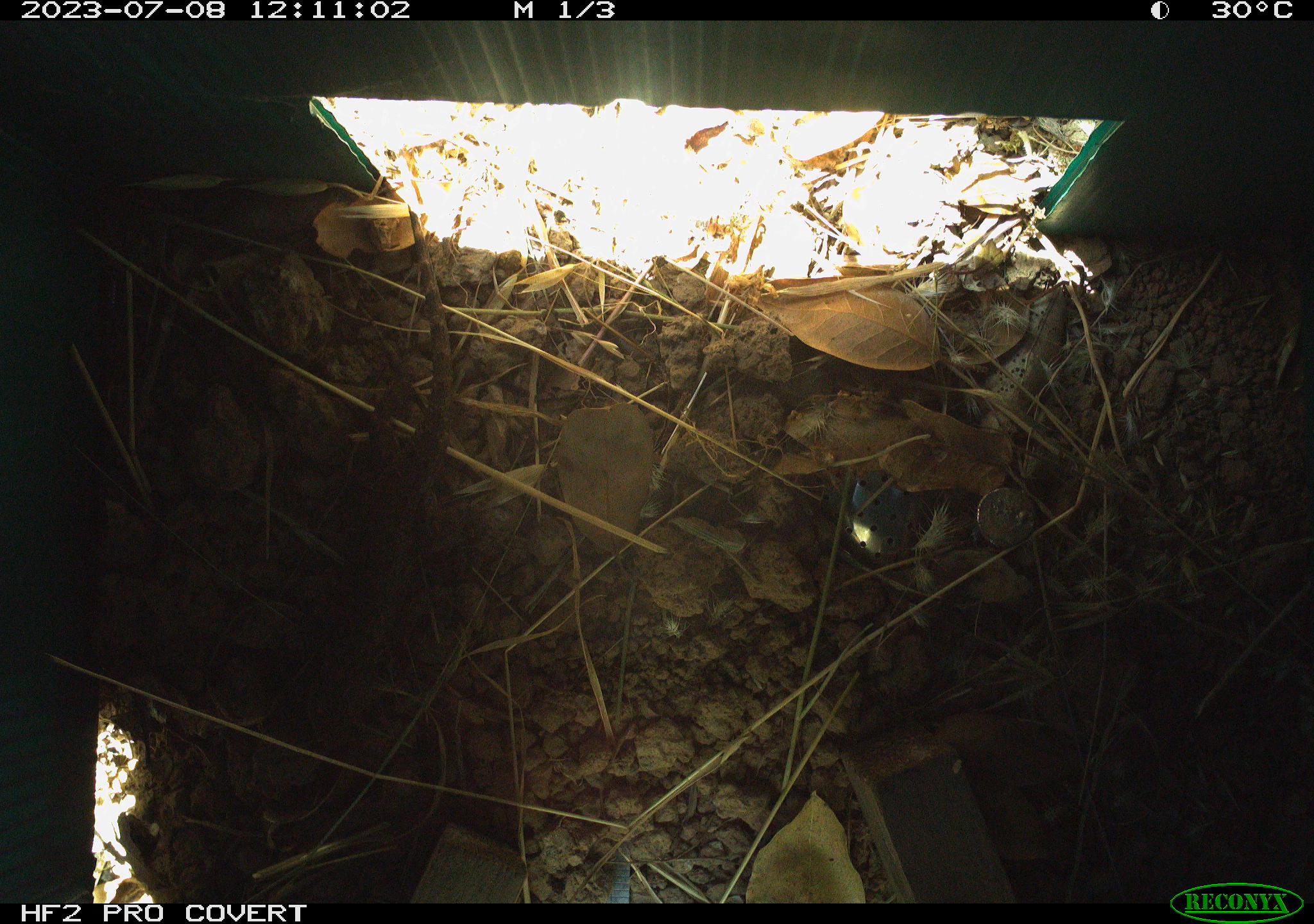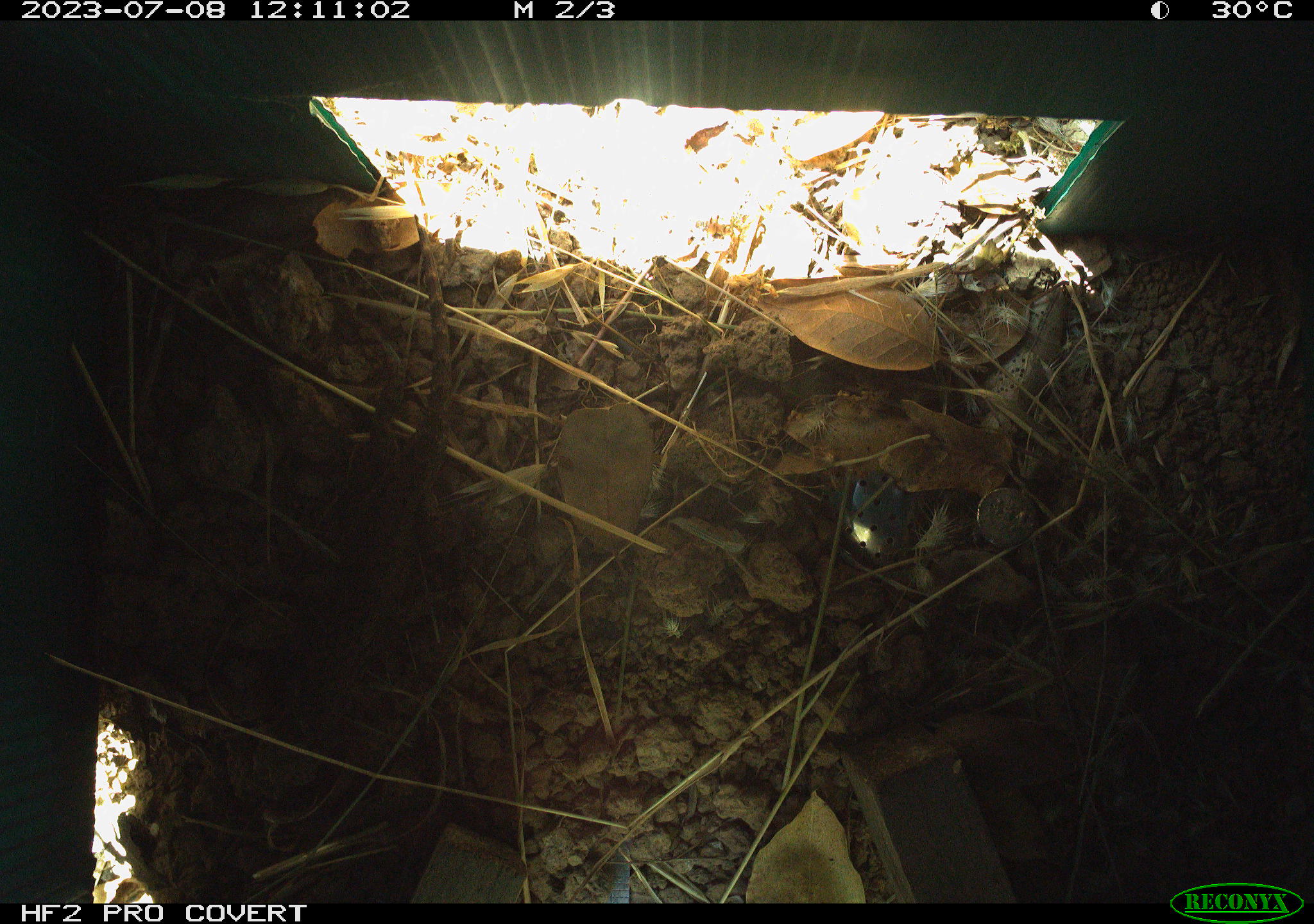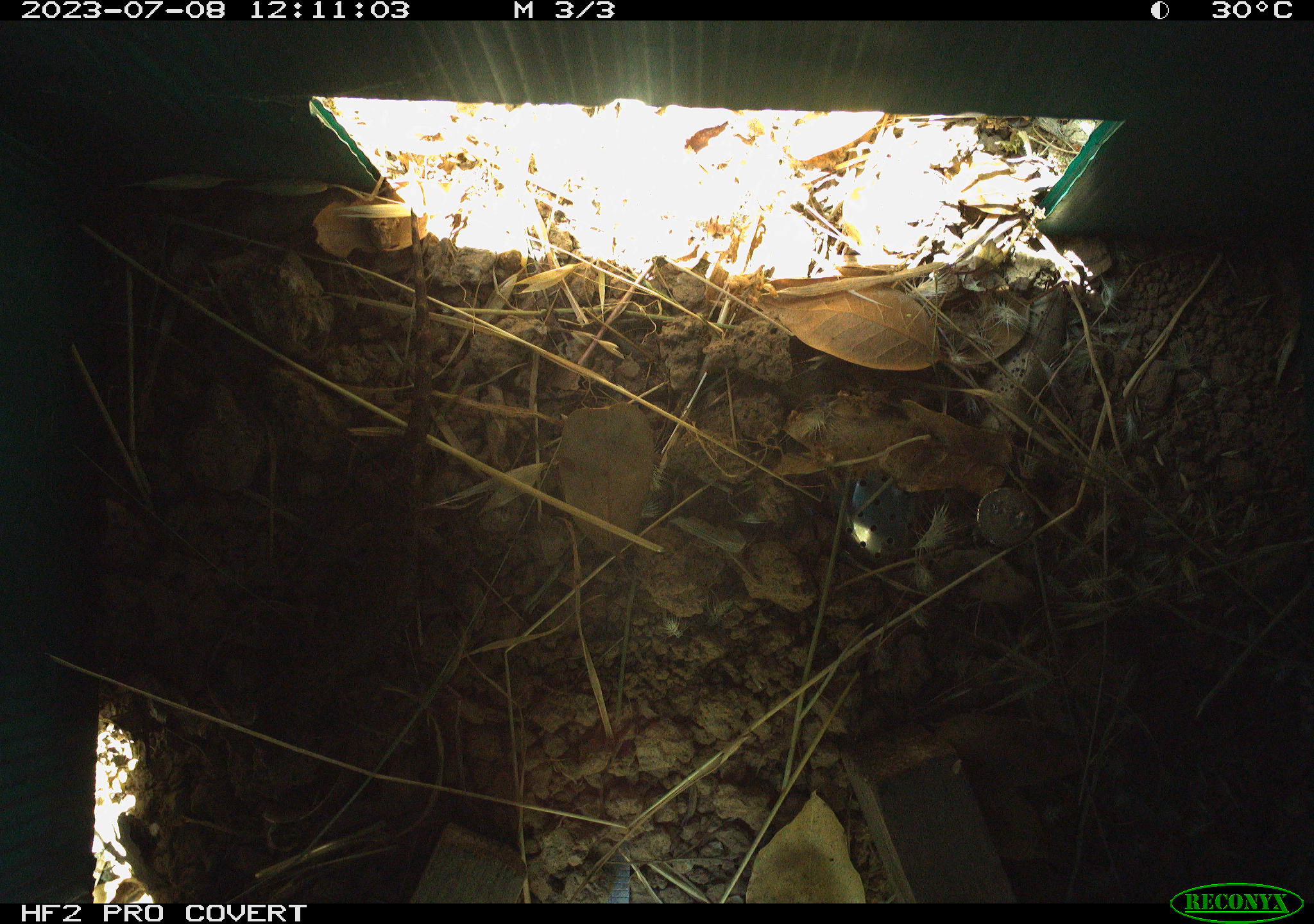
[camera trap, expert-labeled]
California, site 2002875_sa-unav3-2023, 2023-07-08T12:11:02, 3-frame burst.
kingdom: Animalia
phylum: Chordata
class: Reptilia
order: Squamata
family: Phrynosomatidae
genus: Sceloporus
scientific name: Sceloporus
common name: spiny lizards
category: sceloporus species